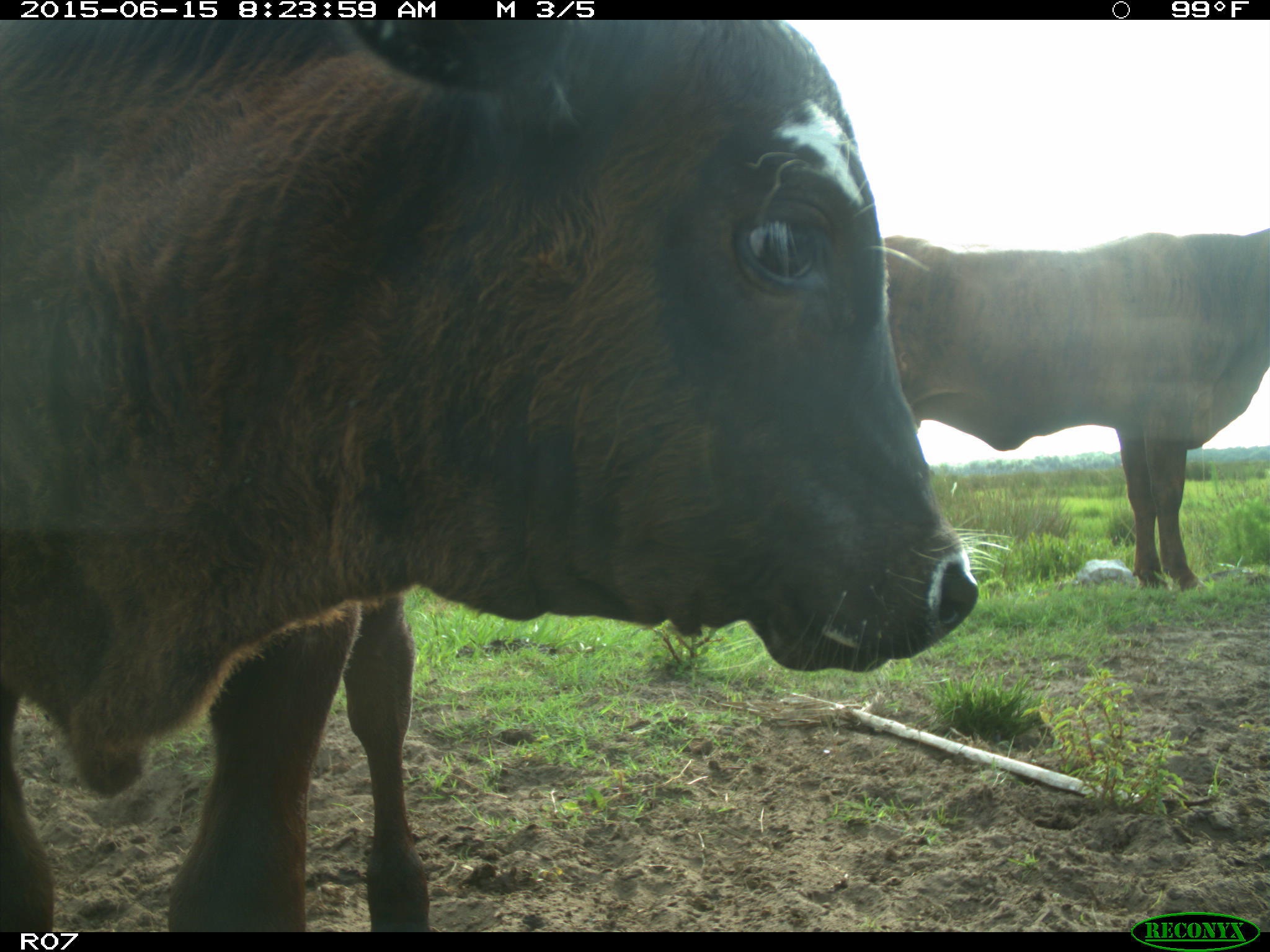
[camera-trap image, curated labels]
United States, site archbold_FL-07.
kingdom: Animalia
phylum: Chordata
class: Mammalia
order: Artiodactyla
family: Bovidae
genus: Bos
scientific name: Bos taurus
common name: domestic cow